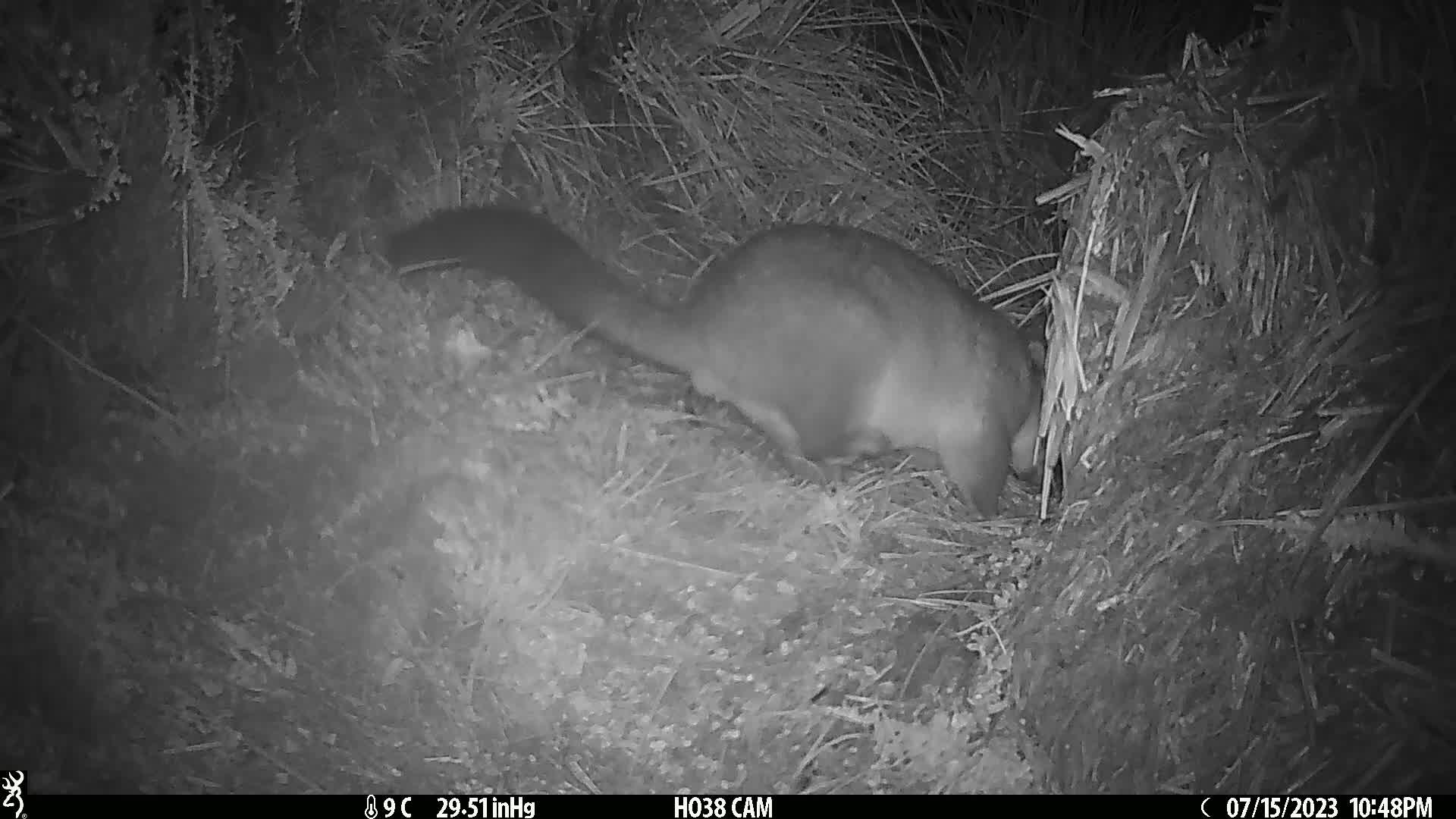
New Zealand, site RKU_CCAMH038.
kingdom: Animalia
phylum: Chordata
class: Mammalia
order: Diprotodontia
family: Phalangeridae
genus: Trichosurus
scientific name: Trichosurus vulpecula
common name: common brushtail possum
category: possum